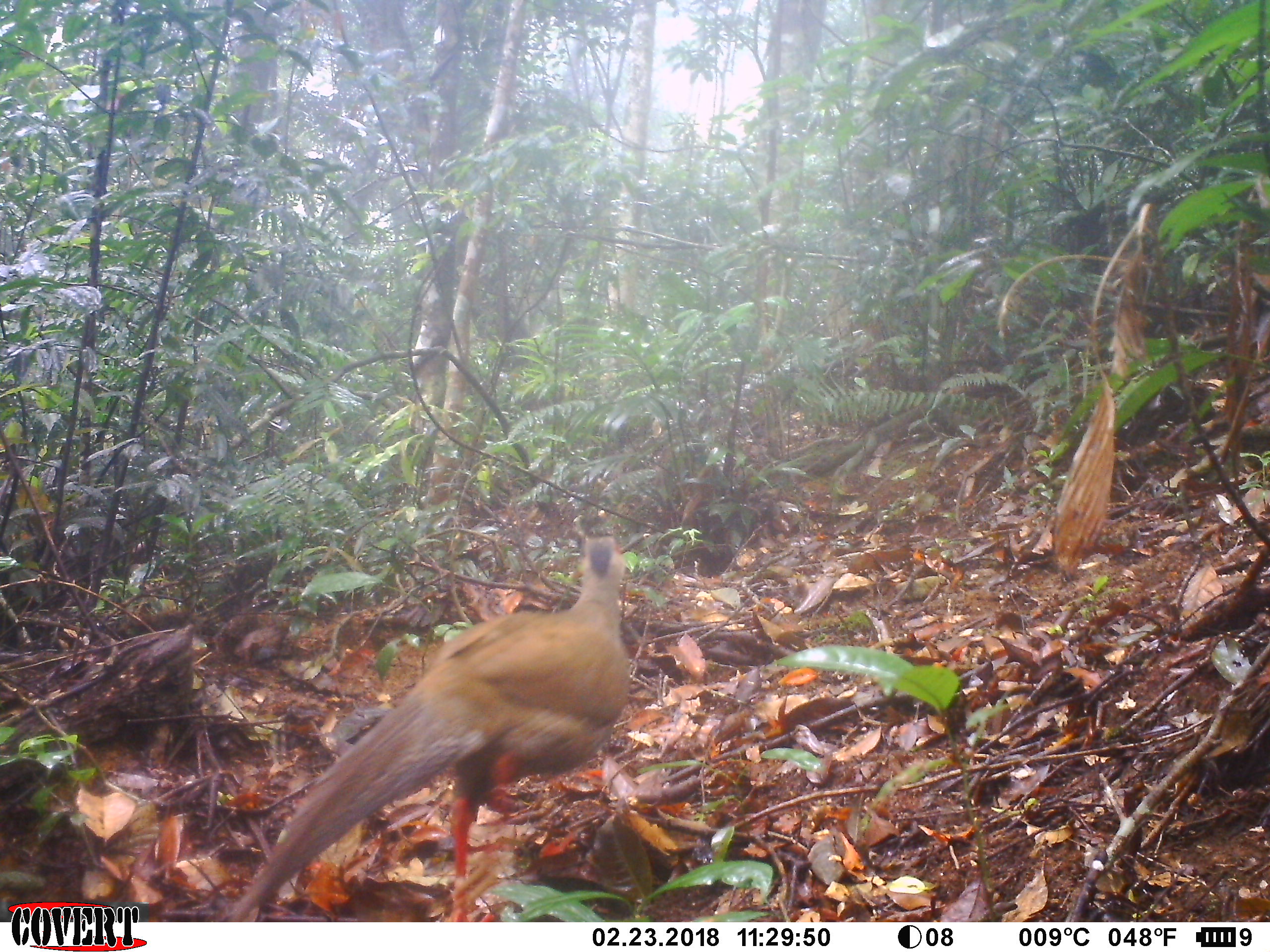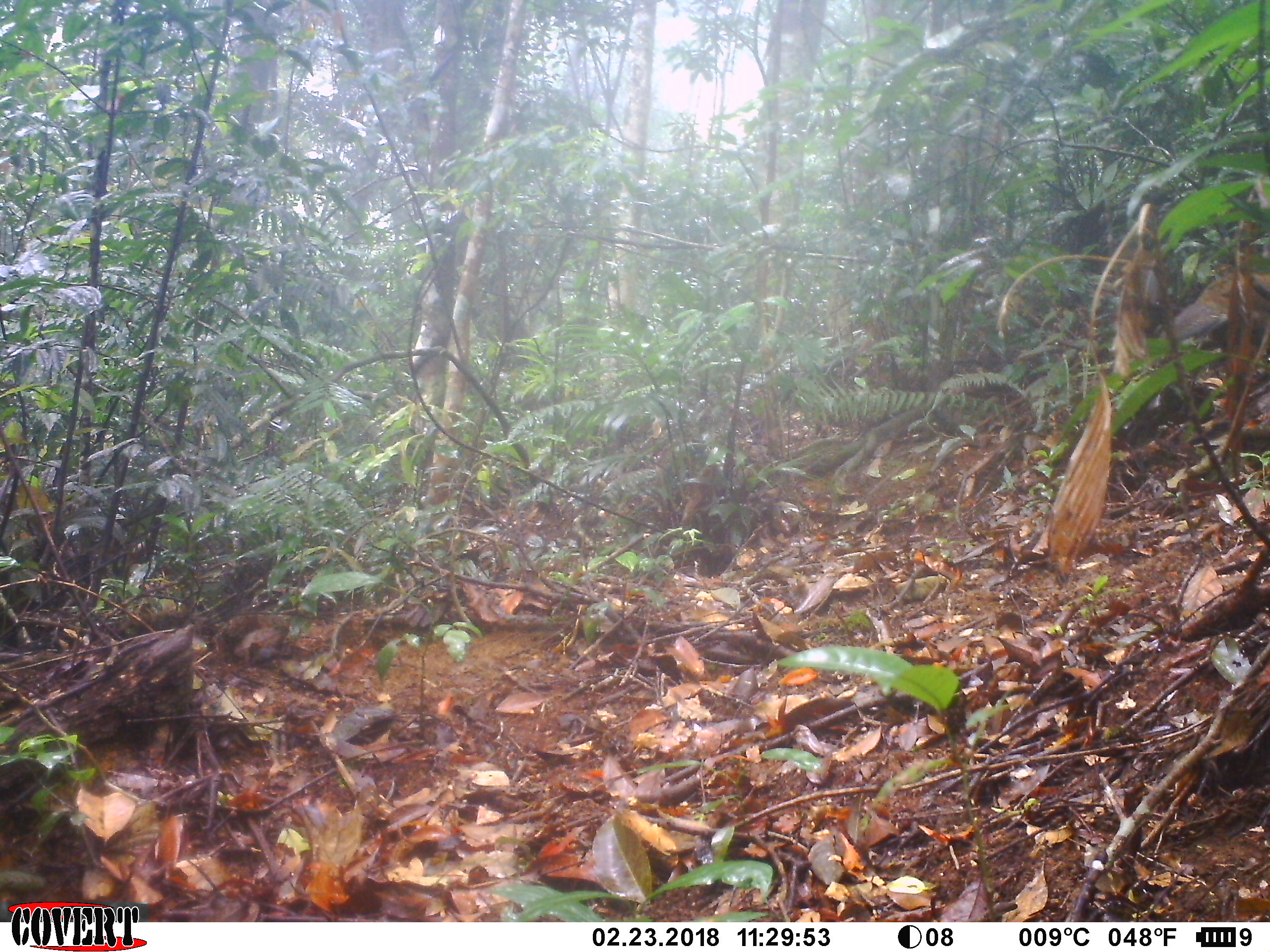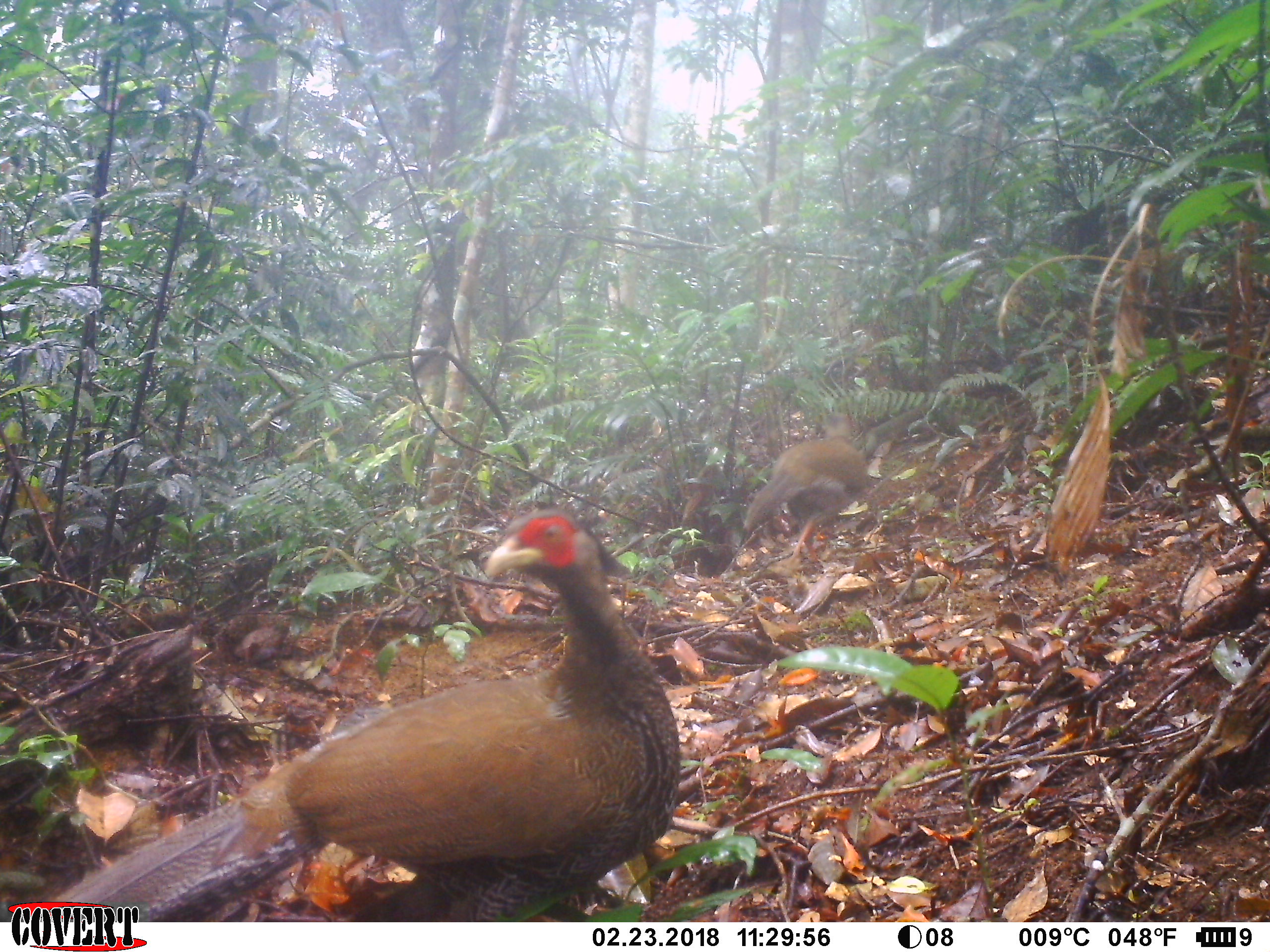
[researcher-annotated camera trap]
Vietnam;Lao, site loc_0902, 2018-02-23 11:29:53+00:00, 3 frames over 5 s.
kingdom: Animalia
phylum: Chordata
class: Aves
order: Galliformes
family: Phasianidae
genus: Lophura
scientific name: Lophura nycthemera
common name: silver pheasant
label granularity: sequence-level